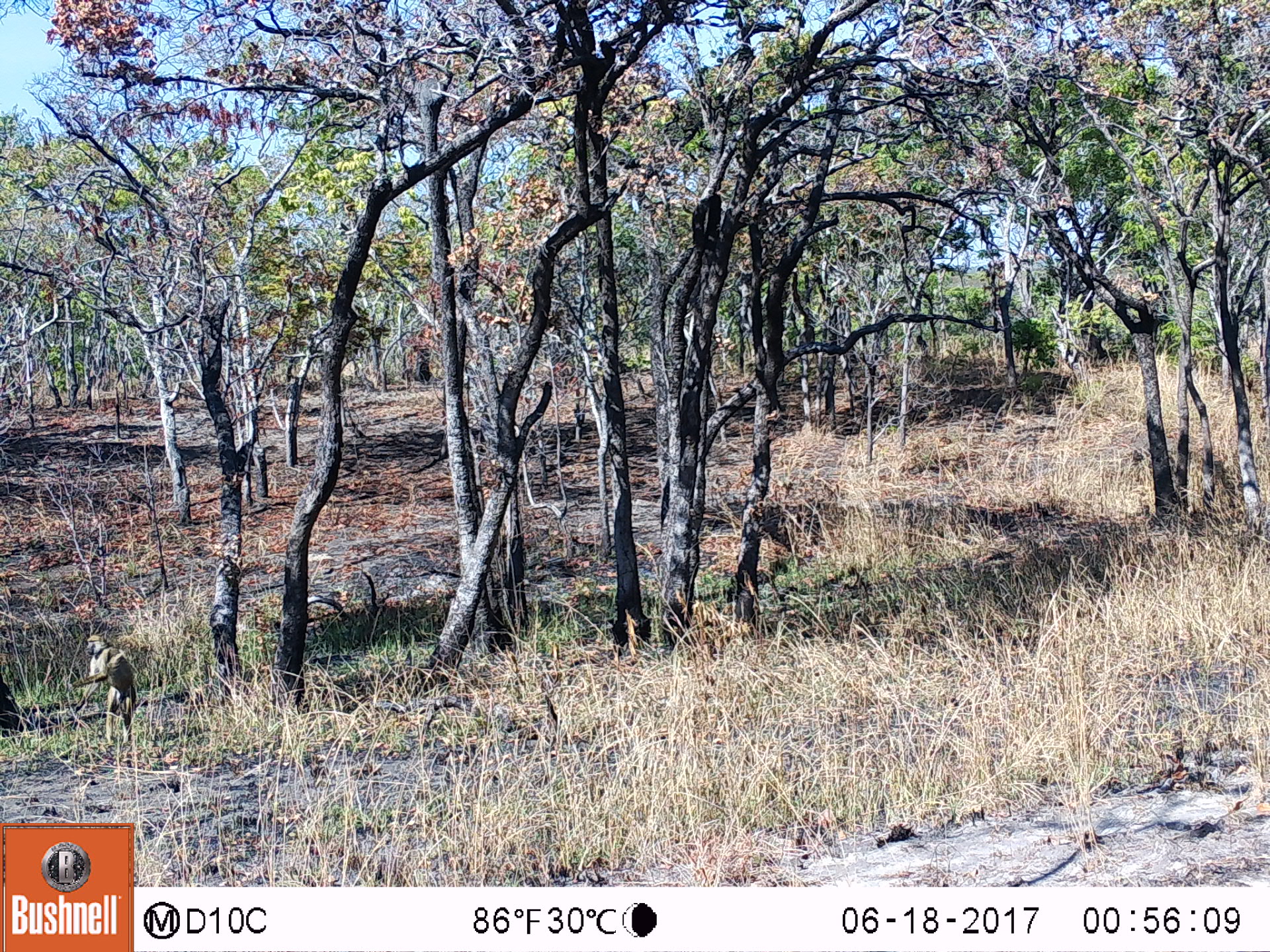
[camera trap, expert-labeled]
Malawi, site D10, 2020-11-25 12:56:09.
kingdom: Animalia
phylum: Chordata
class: Mammalia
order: Primates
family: Cercopithecidae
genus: Papio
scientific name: Papio cynocephalus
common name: yellow baboon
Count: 1.